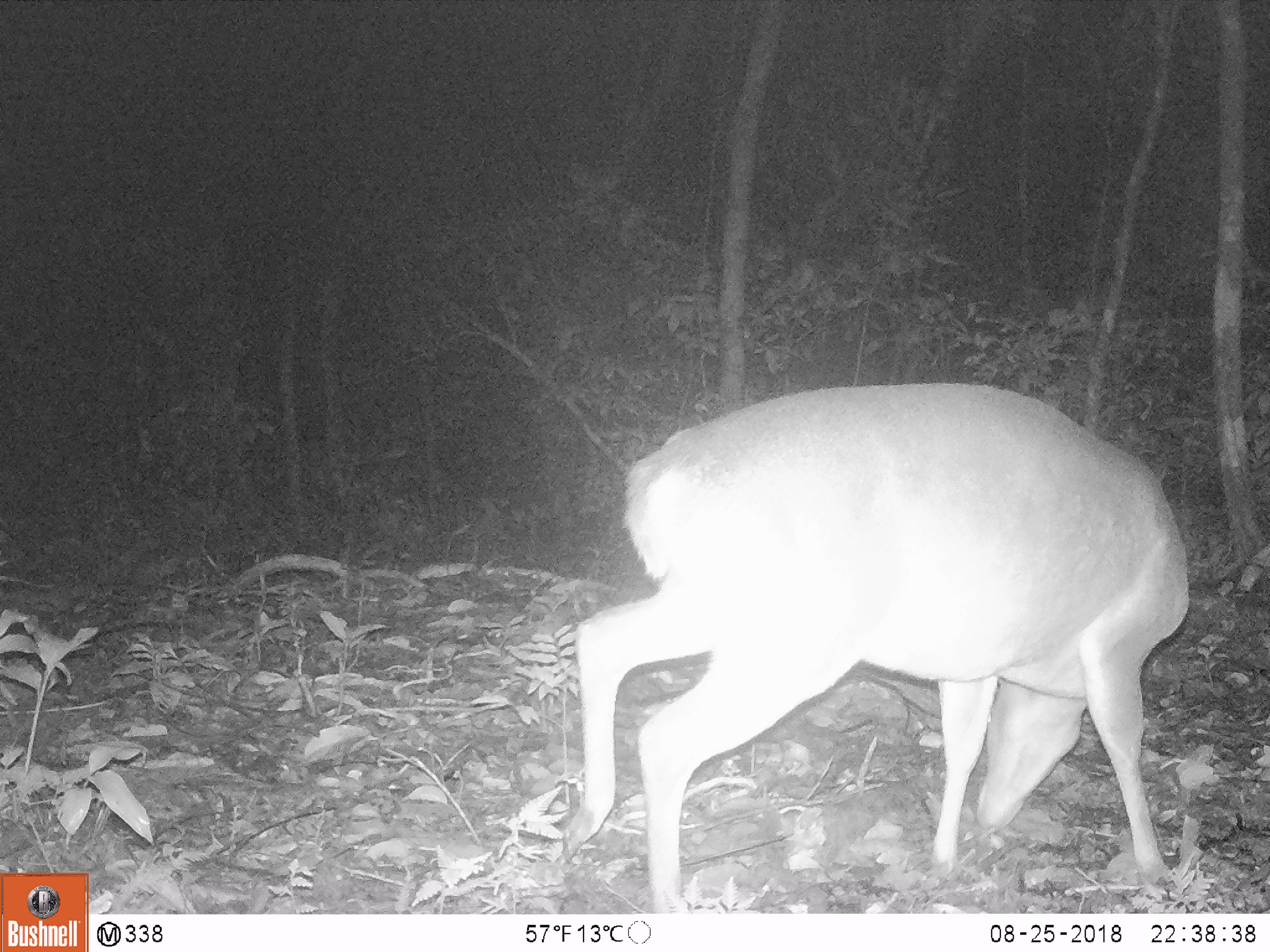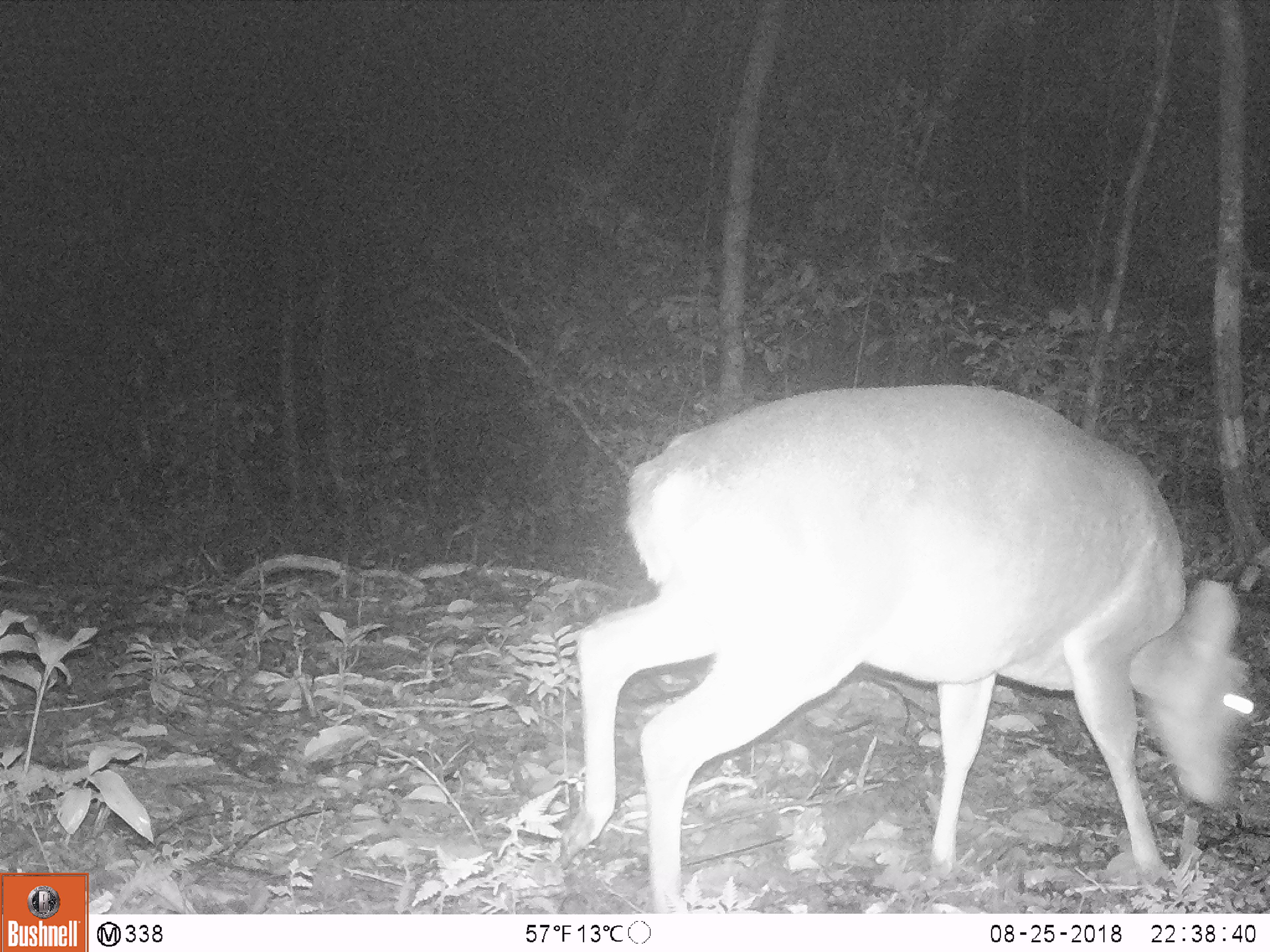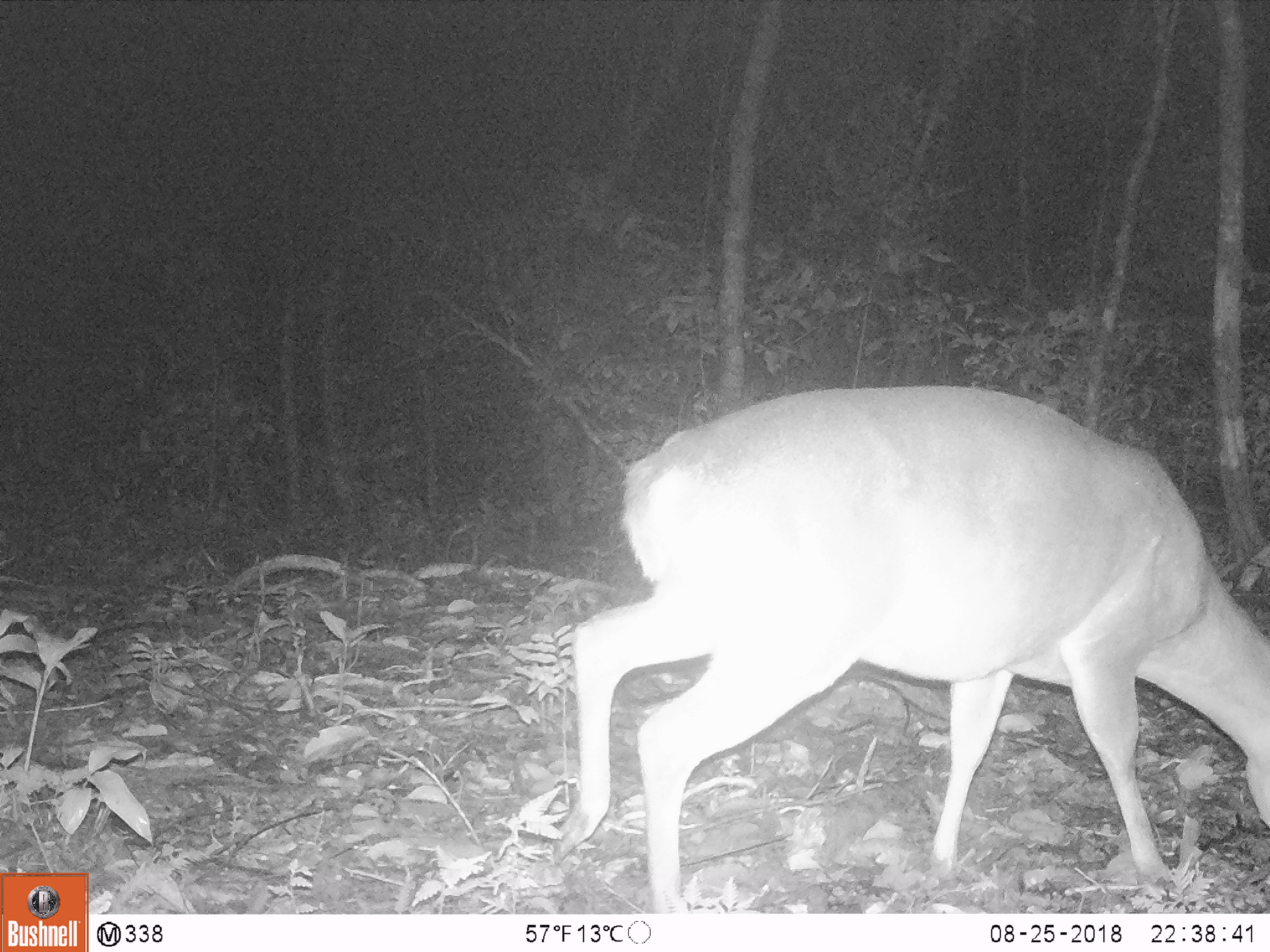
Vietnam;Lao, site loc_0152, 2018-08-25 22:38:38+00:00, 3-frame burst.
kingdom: Animalia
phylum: Chordata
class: Mammalia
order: Artiodactyla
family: Cervidae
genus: Muntiacus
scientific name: Muntiacus vuquangensis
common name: large-antlered muntjac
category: large antlered muntjac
Large antlered muntjac (large-antlered muntjac) (Muntiacus vuquangensis). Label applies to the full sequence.